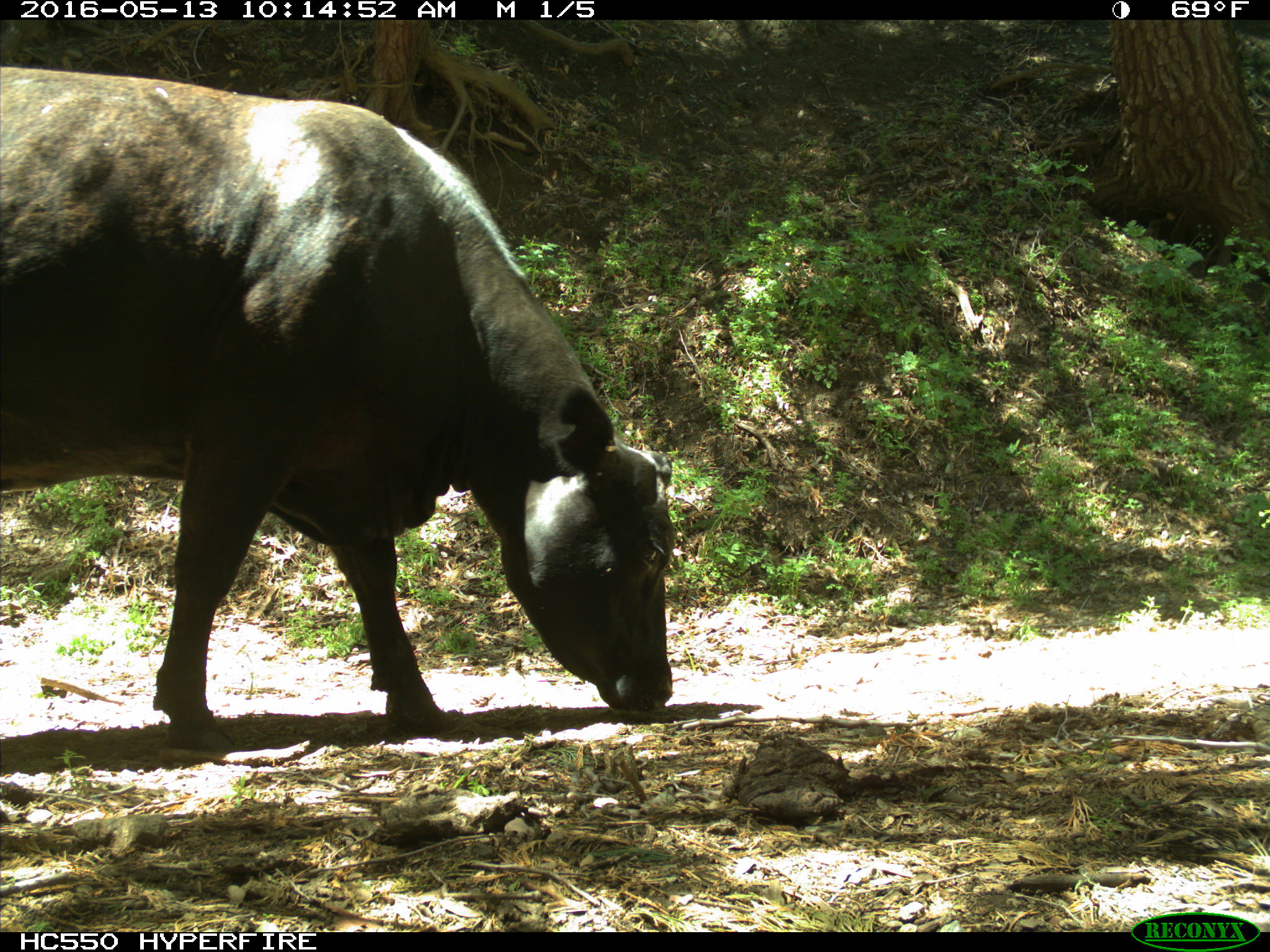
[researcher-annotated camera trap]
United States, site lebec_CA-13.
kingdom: Animalia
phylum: Chordata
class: Mammalia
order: Artiodactyla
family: Bovidae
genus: Bos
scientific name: Bos taurus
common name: domestic cow